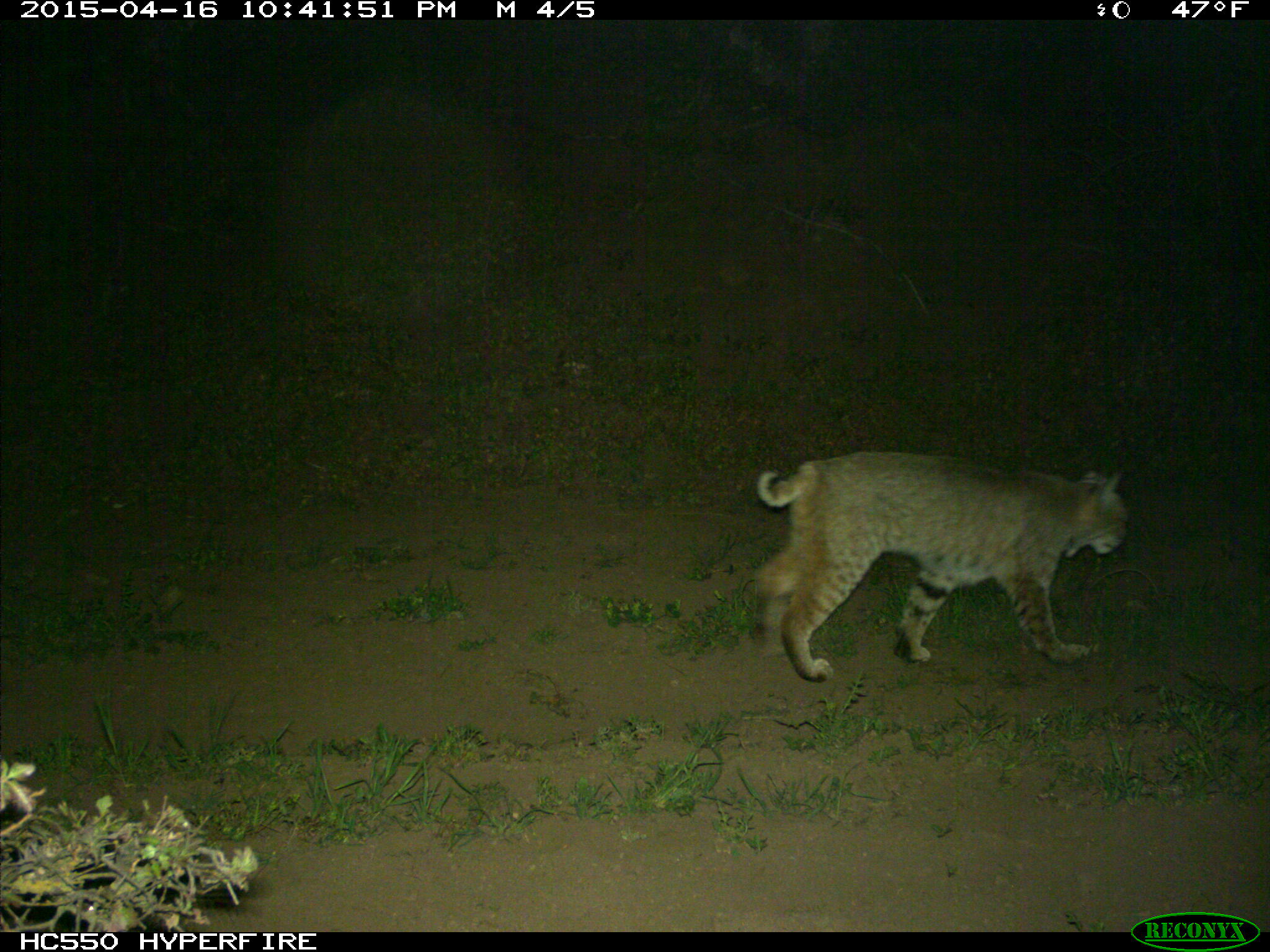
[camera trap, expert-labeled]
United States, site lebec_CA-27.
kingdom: Animalia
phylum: Chordata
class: Mammalia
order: Carnivora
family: Felidae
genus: Lynx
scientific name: Lynx rufus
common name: bobcat